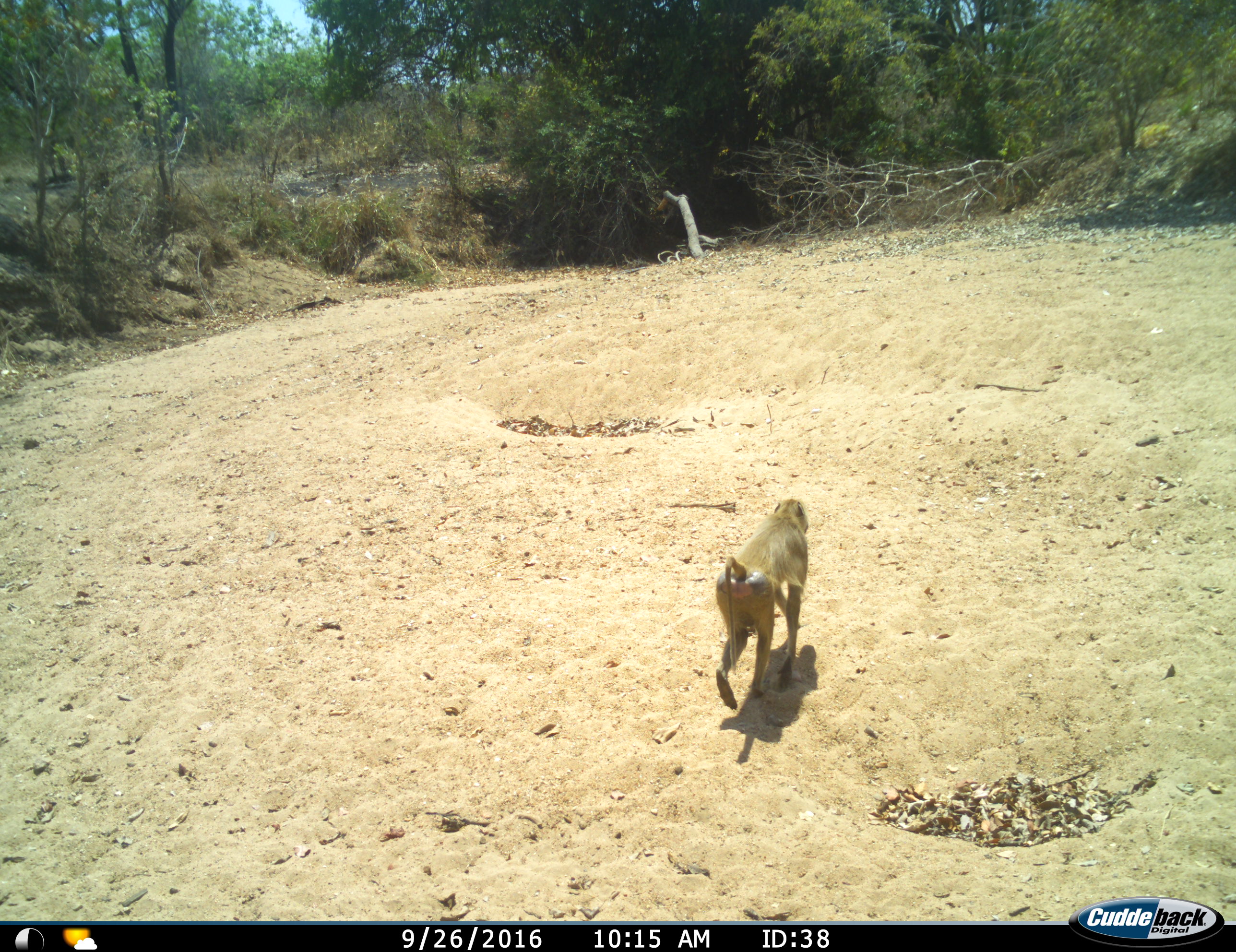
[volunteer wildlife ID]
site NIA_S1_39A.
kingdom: Animalia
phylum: Chordata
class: Mammalia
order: Primates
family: Cercopithecidae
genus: Papio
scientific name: Papio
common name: baboon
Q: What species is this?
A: Baboon (Papio).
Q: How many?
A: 1.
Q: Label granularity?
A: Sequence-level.